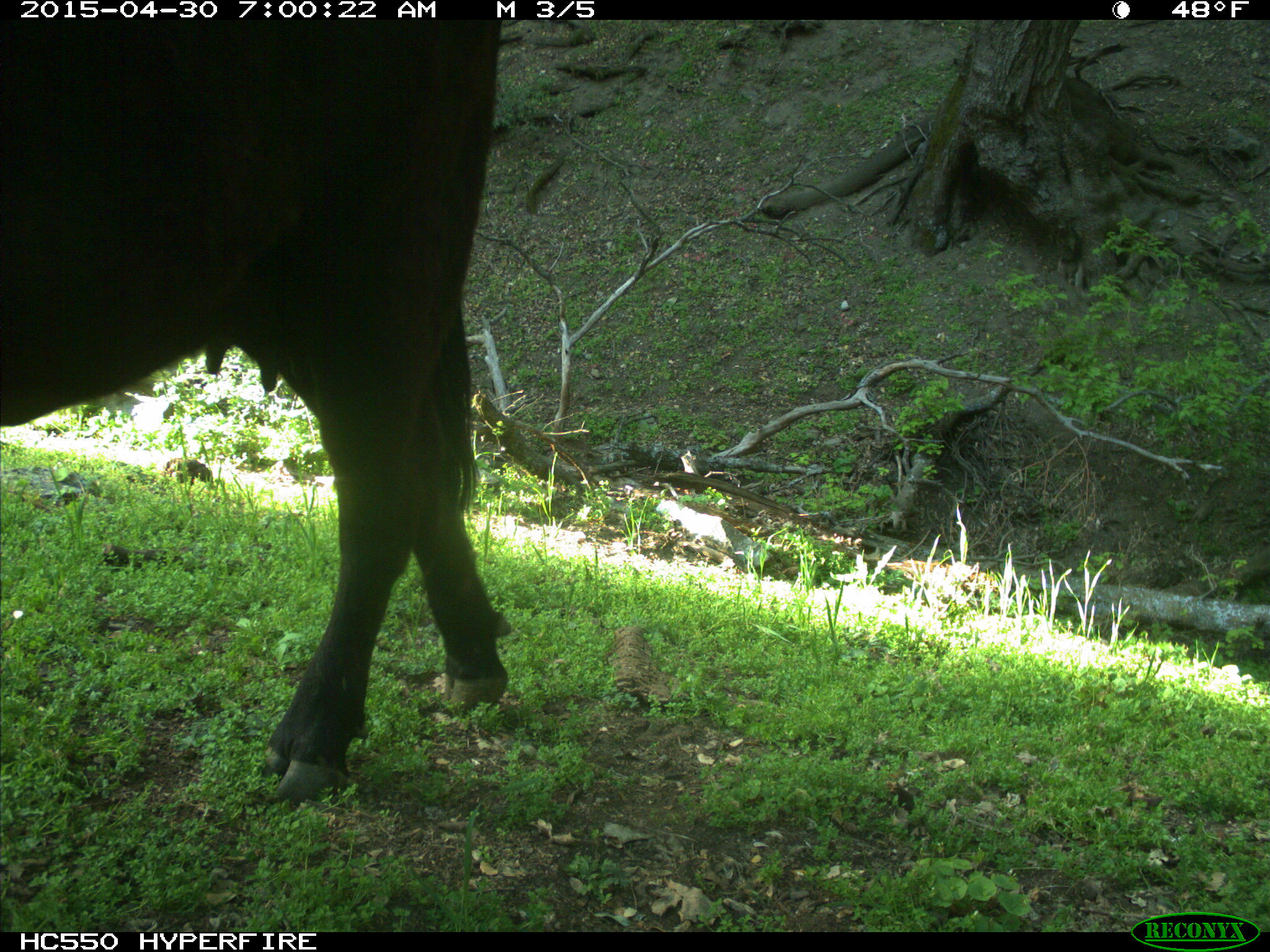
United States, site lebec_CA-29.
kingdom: Animalia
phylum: Chordata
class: Mammalia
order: Artiodactyla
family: Bovidae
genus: Bos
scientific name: Bos taurus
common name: domestic cow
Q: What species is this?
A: Bos taurus (domestic cow).